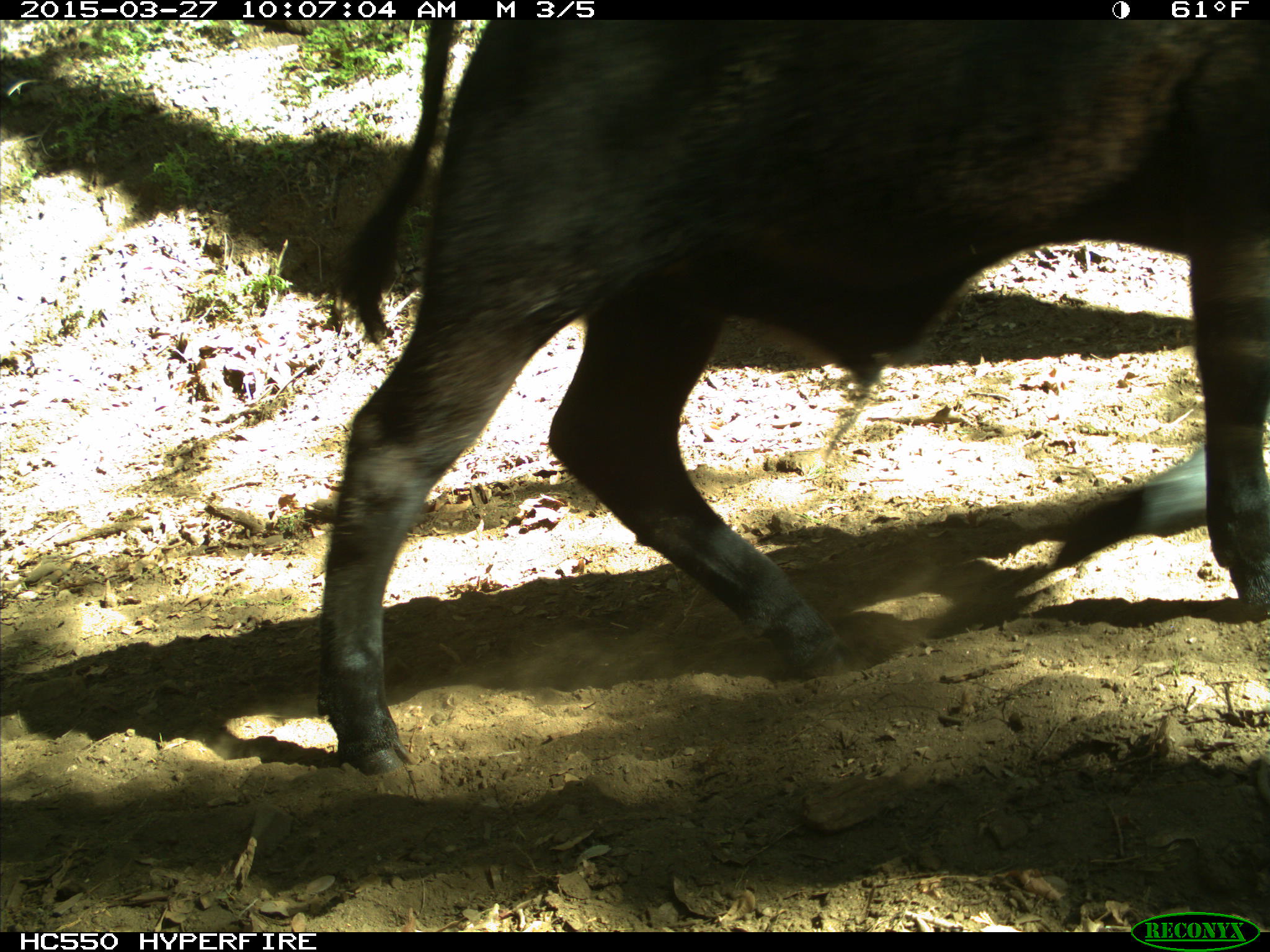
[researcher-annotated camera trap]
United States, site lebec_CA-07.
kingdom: Animalia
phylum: Chordata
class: Mammalia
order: Artiodactyla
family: Bovidae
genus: Bos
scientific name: Bos taurus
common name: domestic cow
Bos taurus (domestic cow).